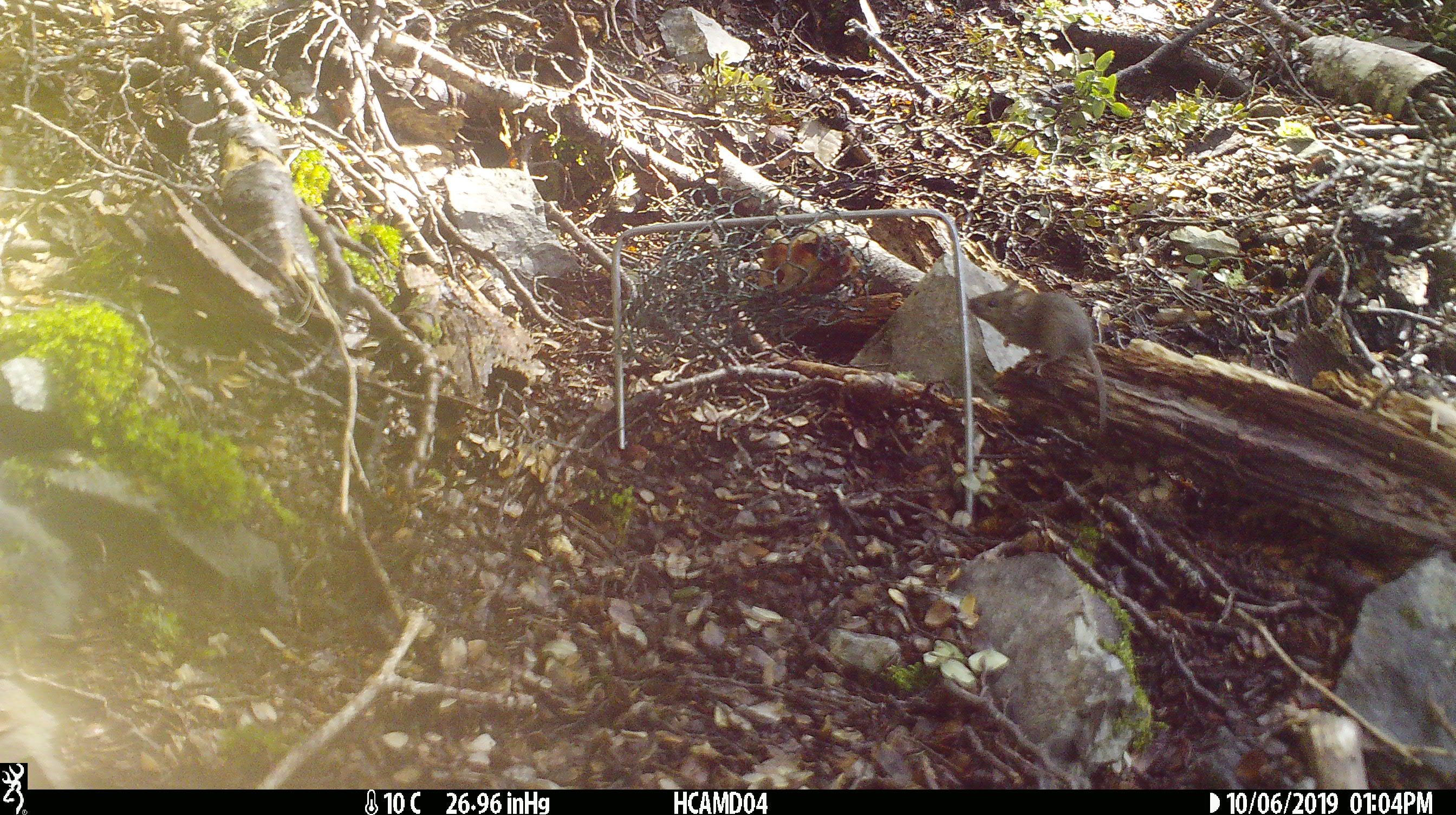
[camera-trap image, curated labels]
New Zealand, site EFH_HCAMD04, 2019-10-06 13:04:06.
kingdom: Animalia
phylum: Chordata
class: Mammalia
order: Rodentia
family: Muridae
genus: Mus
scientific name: Mus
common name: mouse